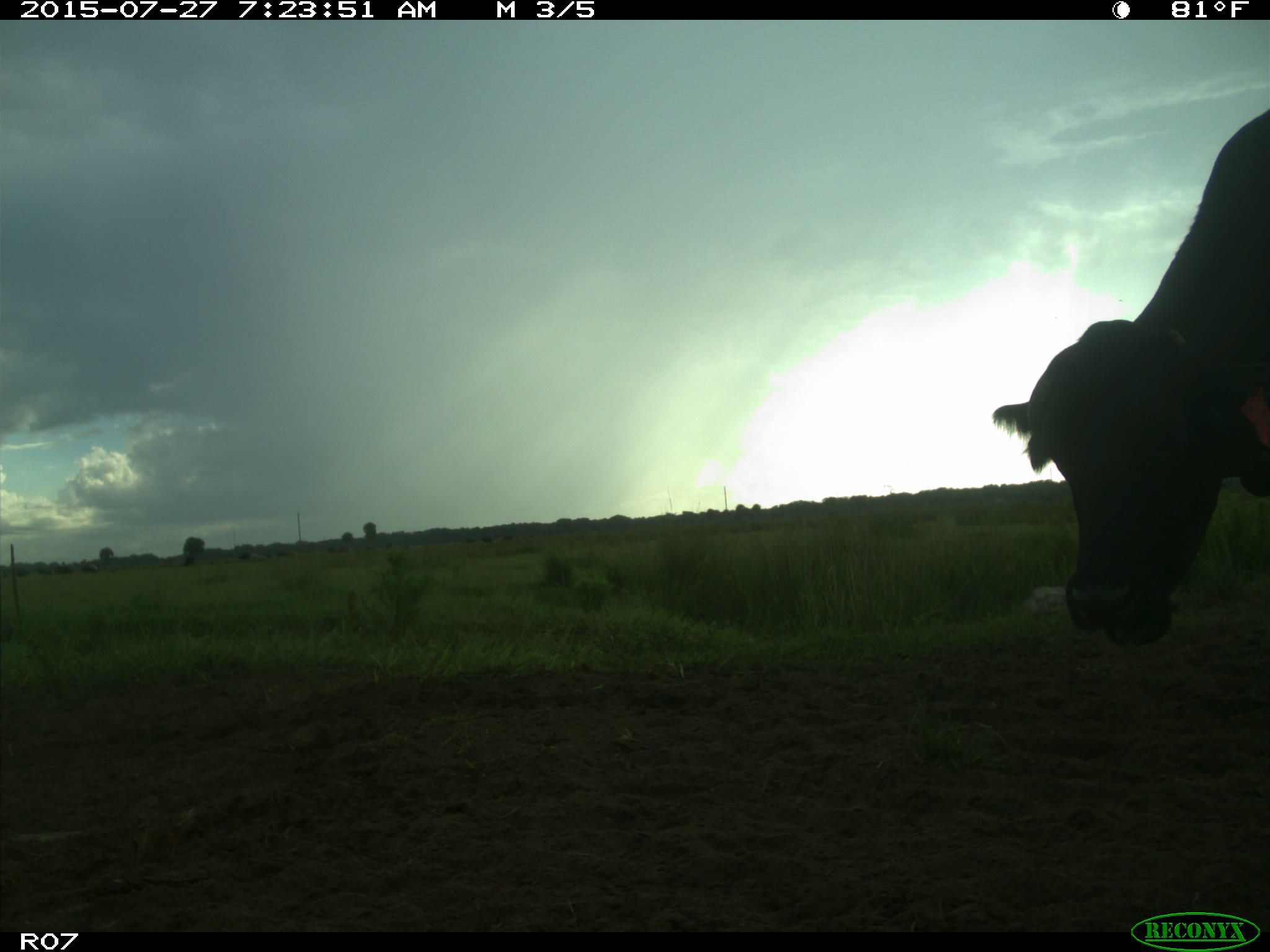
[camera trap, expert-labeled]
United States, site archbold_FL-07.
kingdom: Animalia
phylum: Chordata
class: Mammalia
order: Artiodactyla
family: Bovidae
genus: Bos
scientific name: Bos taurus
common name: domestic cow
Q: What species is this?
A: Bos taurus (domestic cow).